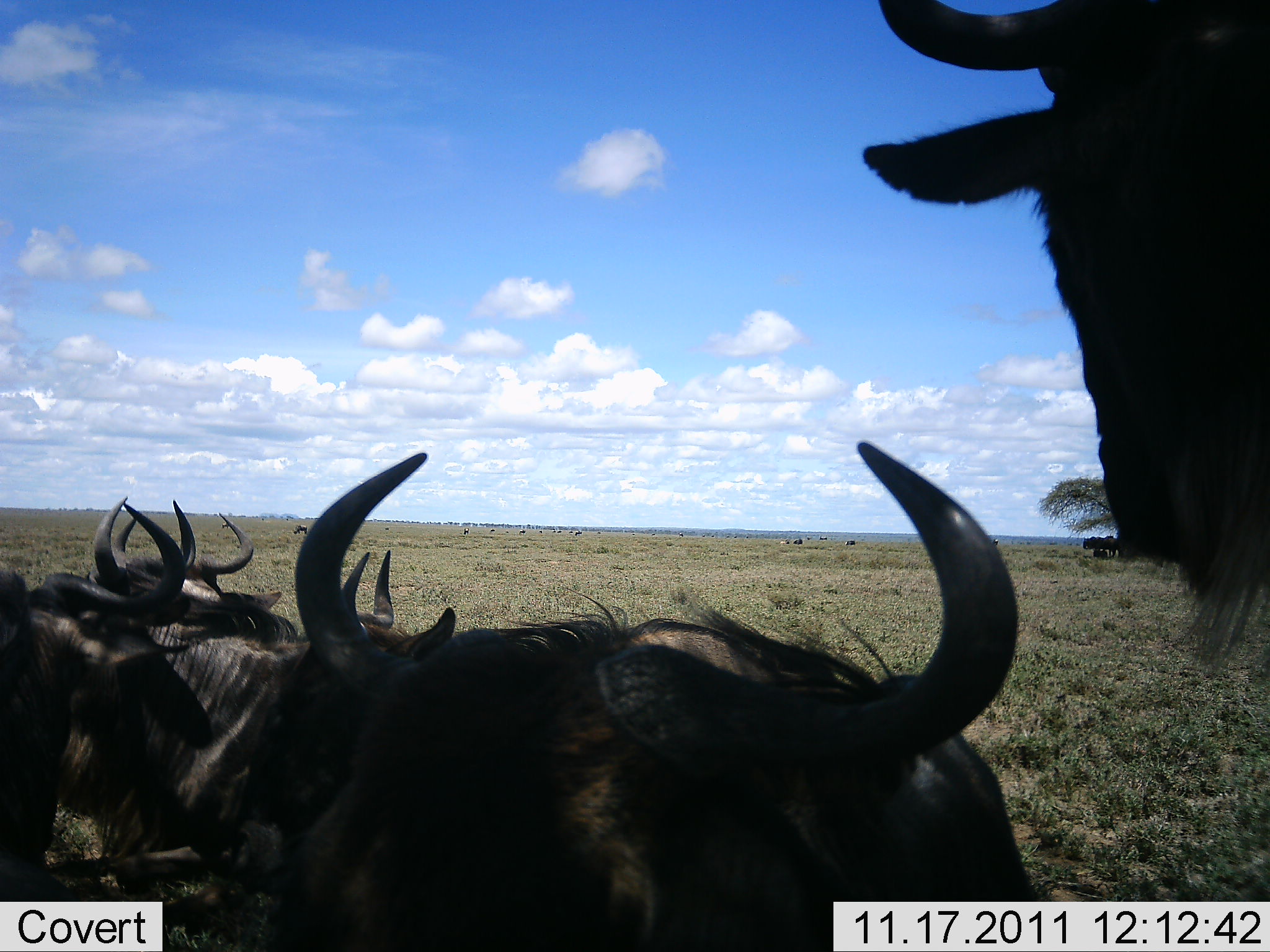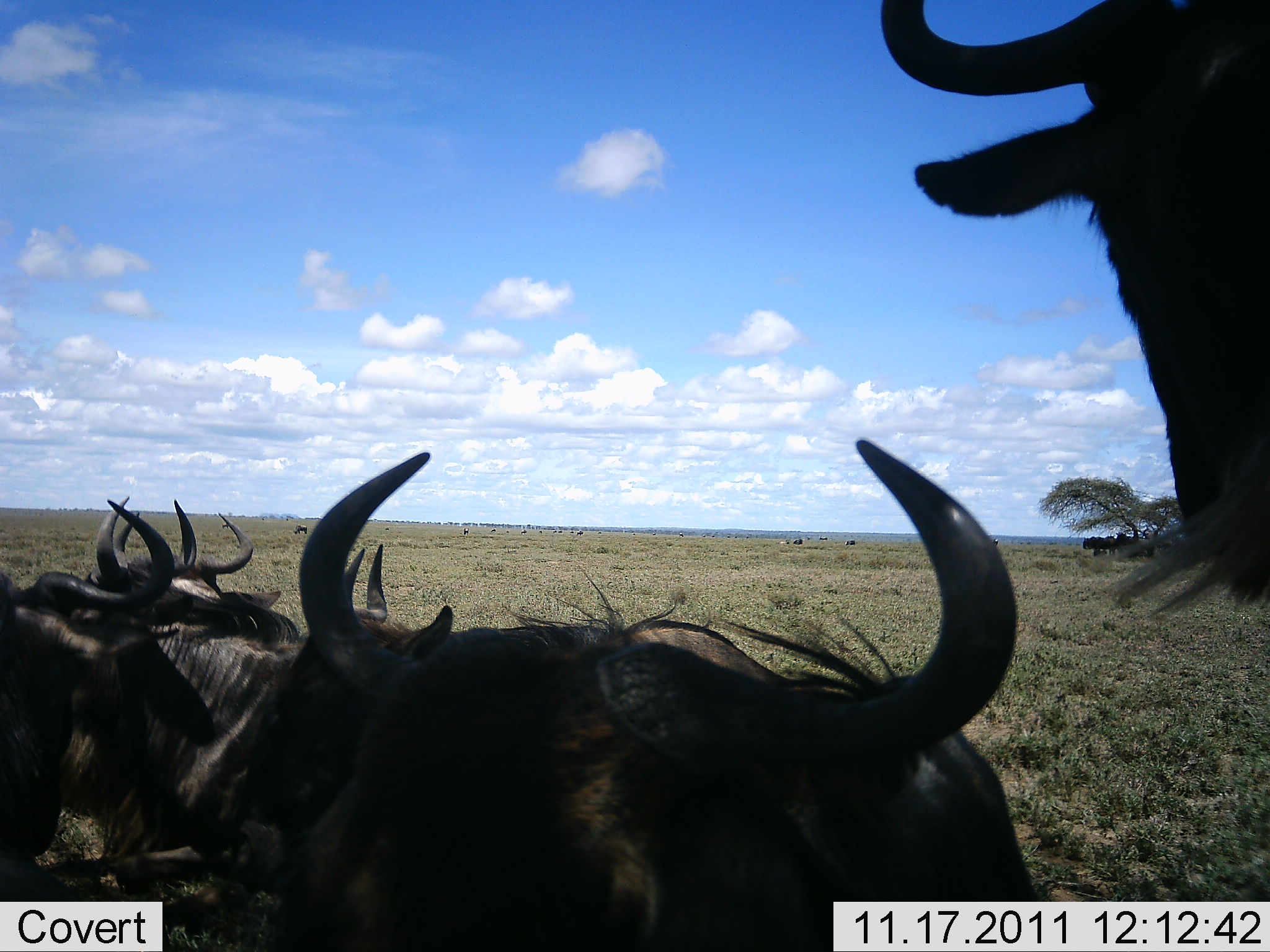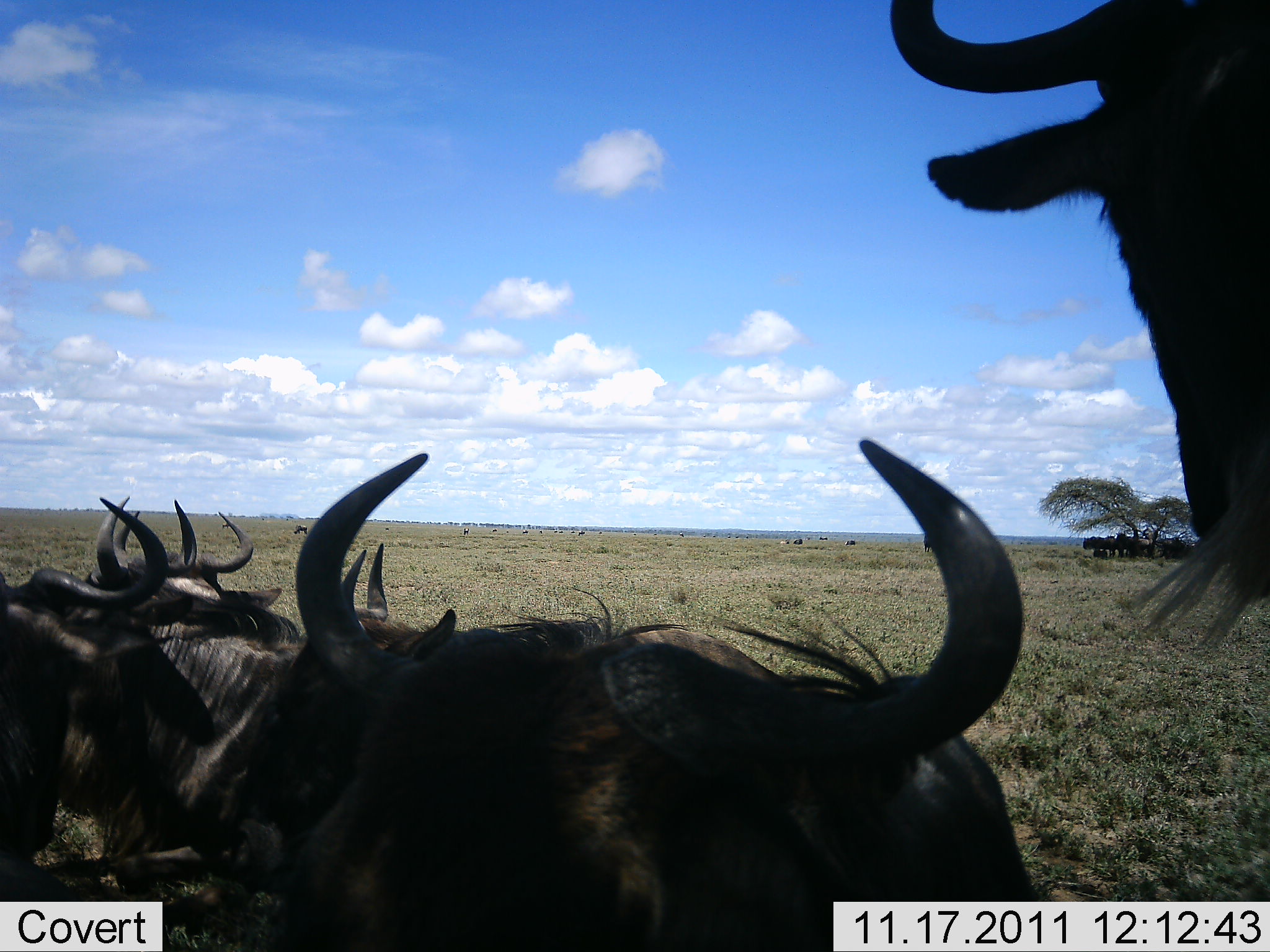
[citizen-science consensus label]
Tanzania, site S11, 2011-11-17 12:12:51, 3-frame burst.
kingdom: Animalia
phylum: Chordata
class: Mammalia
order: Artiodactyla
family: Bovidae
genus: Connochaetes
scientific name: Connochaetes taurinus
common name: blue wildebeest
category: wildebeest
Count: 7.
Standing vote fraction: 67%.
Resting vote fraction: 58%.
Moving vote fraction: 0%.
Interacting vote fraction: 8%.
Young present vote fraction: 0%.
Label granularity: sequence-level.